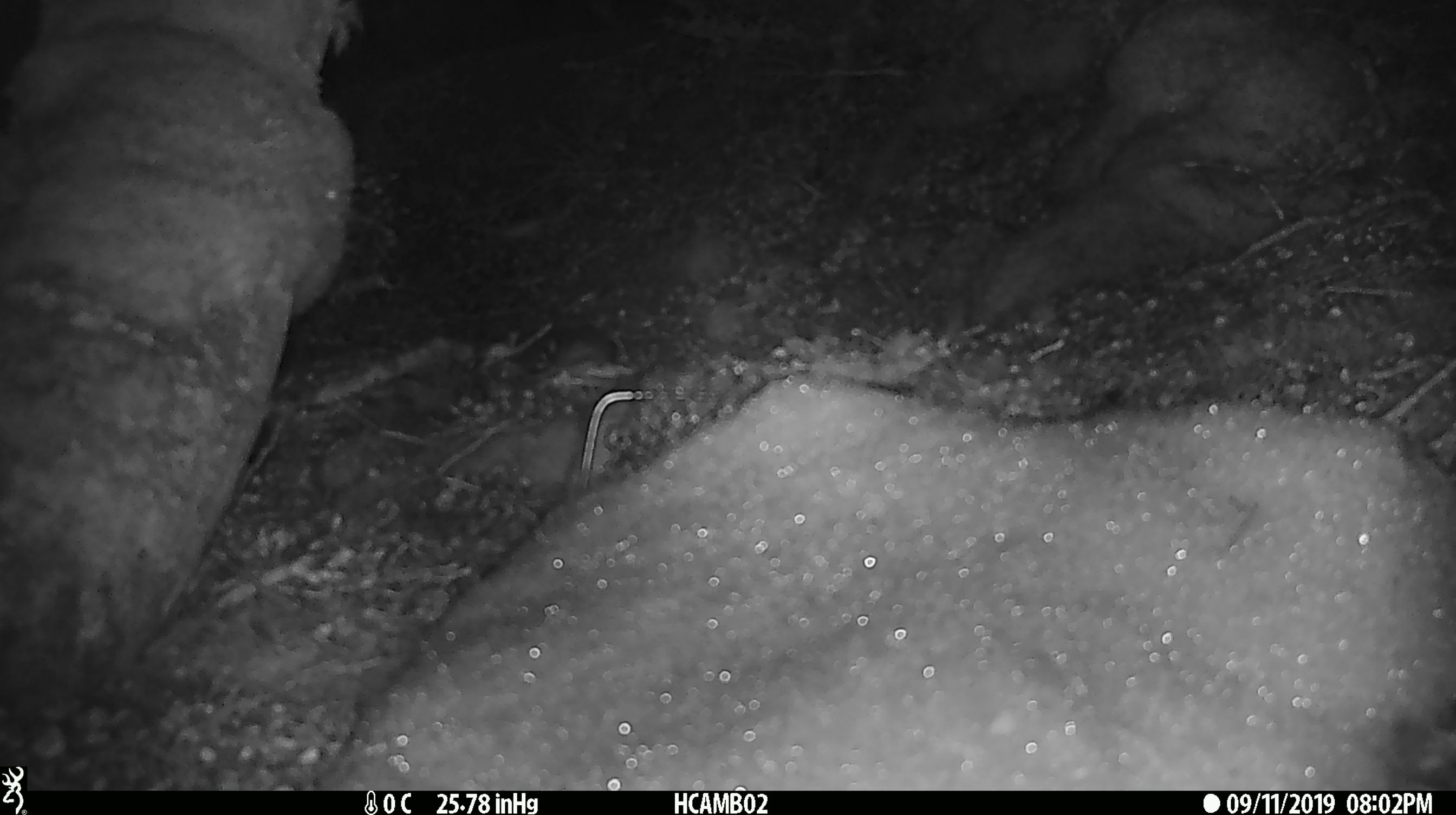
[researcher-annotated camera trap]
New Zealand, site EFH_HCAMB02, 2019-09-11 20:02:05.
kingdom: Animalia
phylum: Chordata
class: Mammalia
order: Rodentia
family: Muridae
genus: Mus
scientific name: Mus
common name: mouse